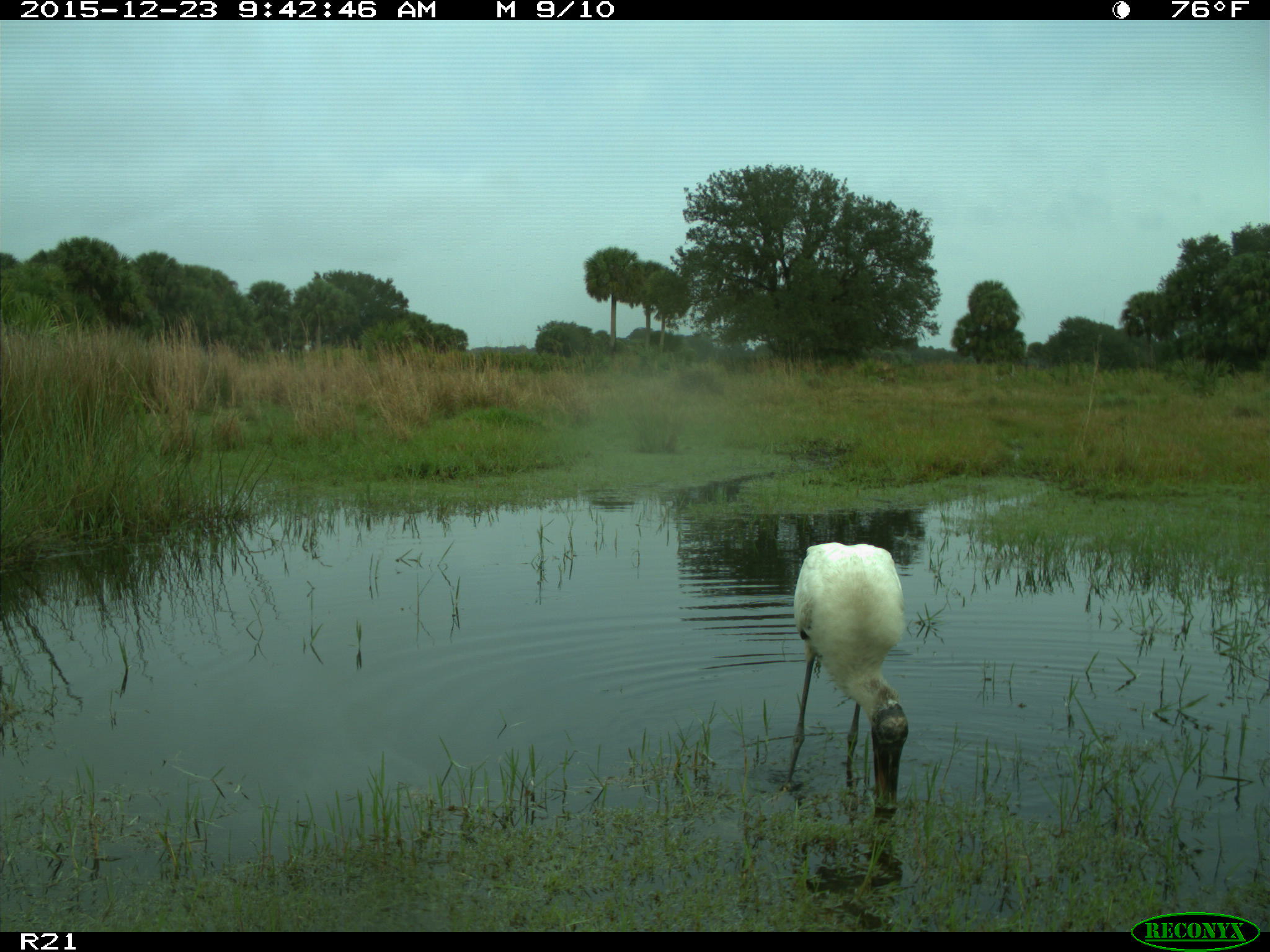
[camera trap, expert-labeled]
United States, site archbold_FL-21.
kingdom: Animalia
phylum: Chordata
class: Aves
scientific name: Aves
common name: birds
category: unidentified bird